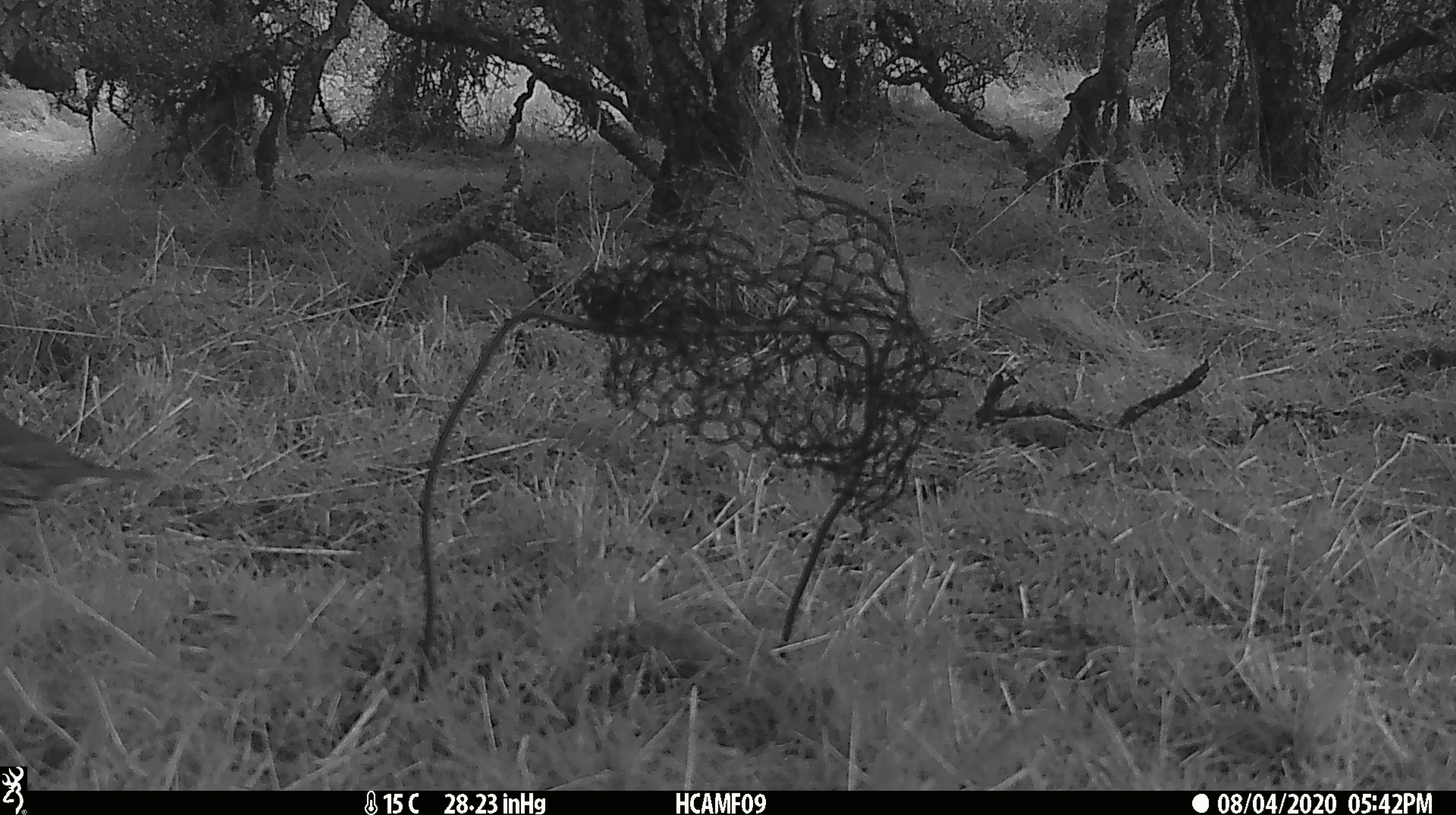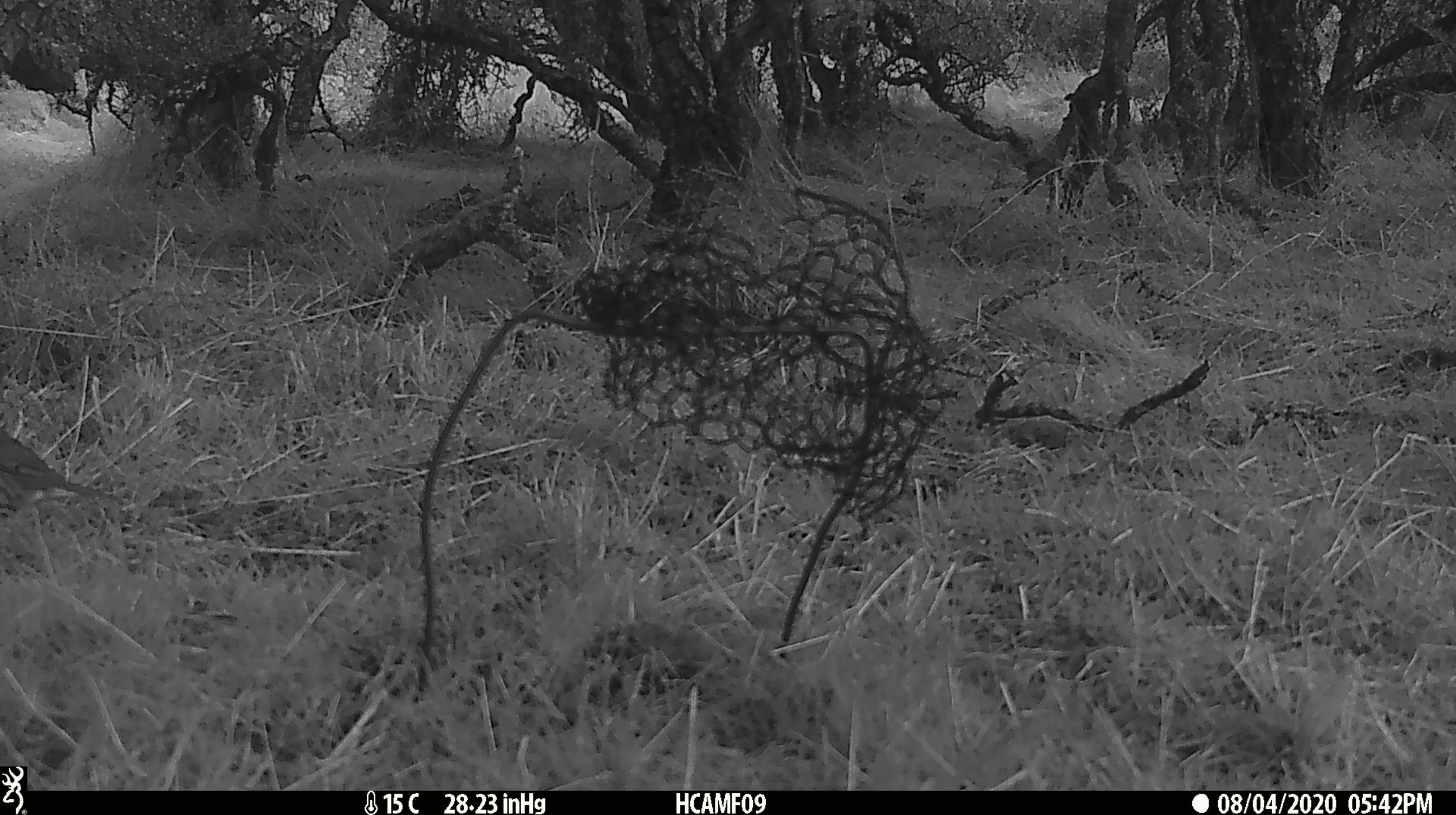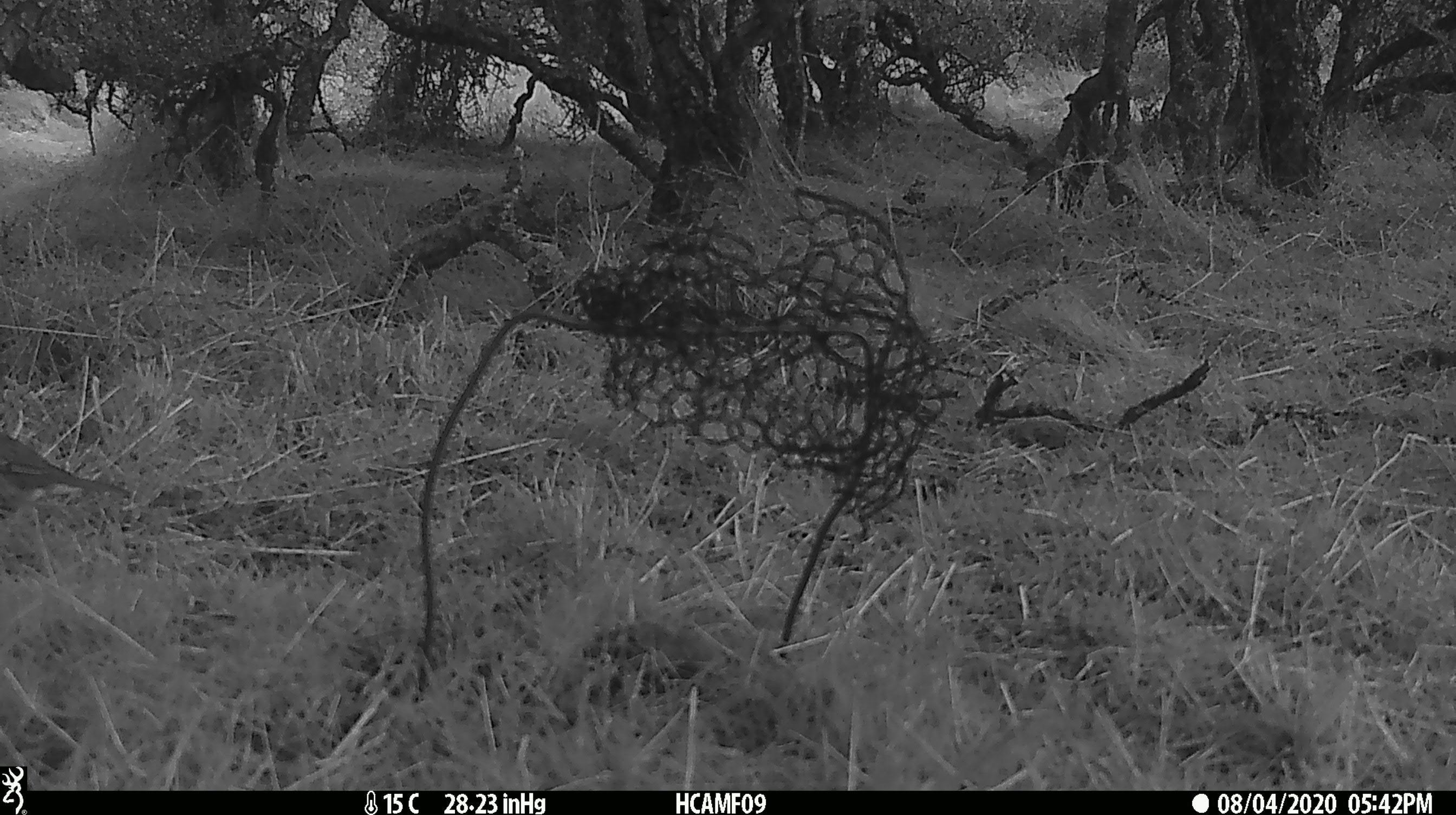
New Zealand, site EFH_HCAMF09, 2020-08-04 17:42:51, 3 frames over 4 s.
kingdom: Animalia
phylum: Chordata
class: Aves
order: Passeriformes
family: Turdidae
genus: Turdus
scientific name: Turdus philomelos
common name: song thrush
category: thrush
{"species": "thrush (song thrush) (Turdus philomelos)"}